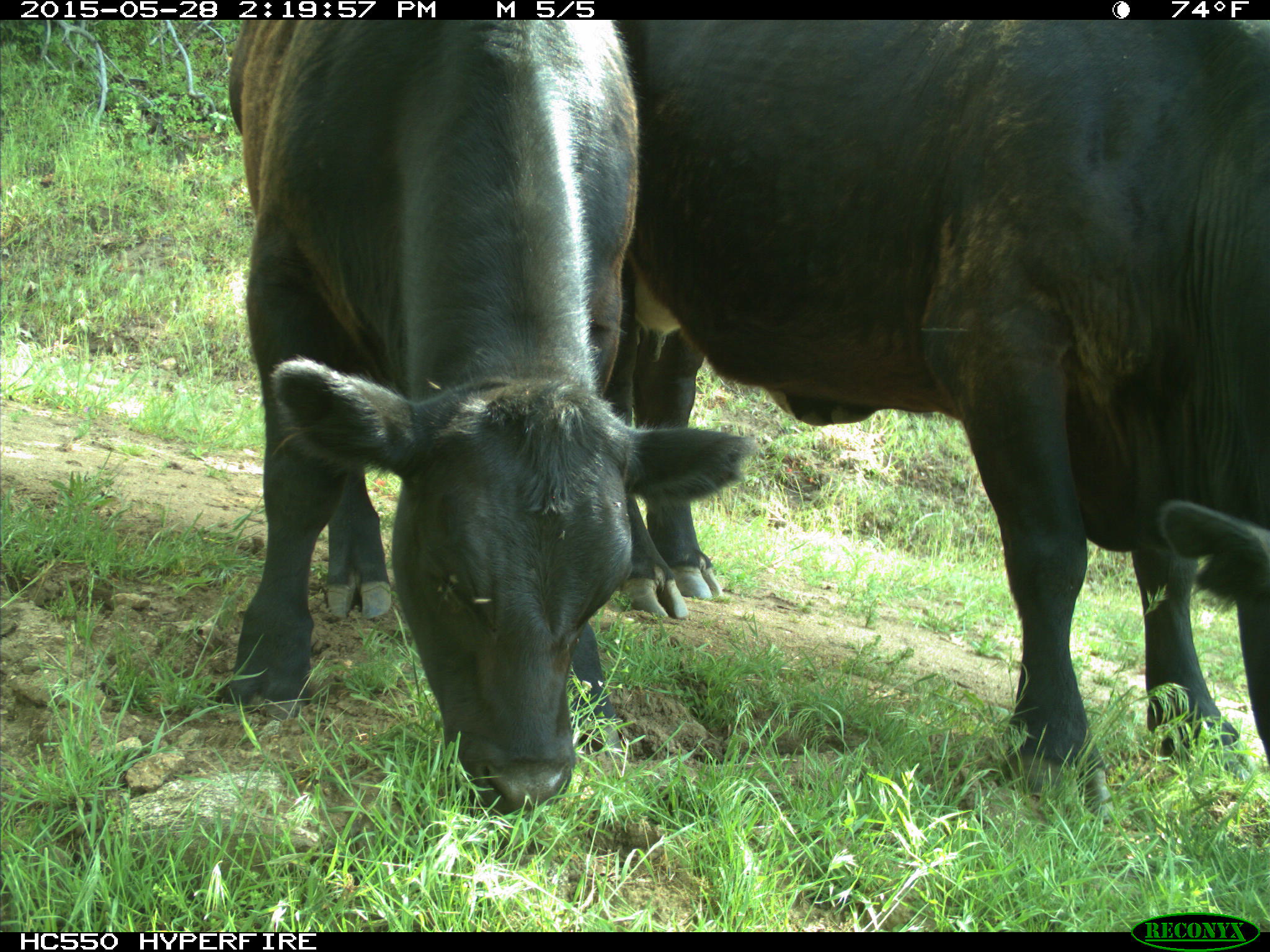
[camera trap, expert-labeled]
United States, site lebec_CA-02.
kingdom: Animalia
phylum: Chordata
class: Mammalia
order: Artiodactyla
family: Bovidae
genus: Bos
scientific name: Bos taurus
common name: domestic cow